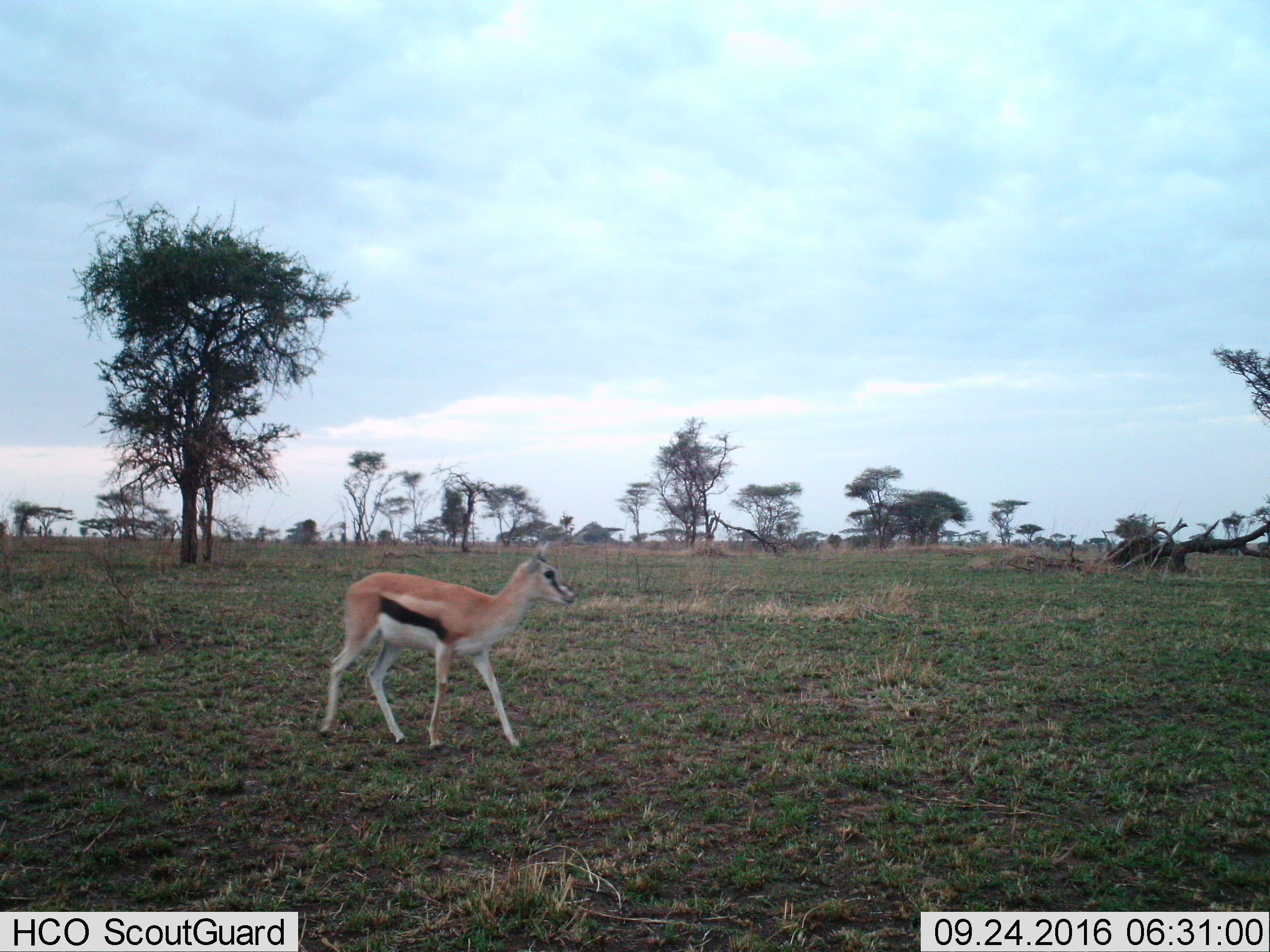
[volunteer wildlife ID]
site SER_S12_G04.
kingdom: Animalia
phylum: Chordata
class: Mammalia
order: Artiodactyla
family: Bovidae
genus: Eudorcas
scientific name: Eudorcas thomsonii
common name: thomson's gazelle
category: gazellethomsons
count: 1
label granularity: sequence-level